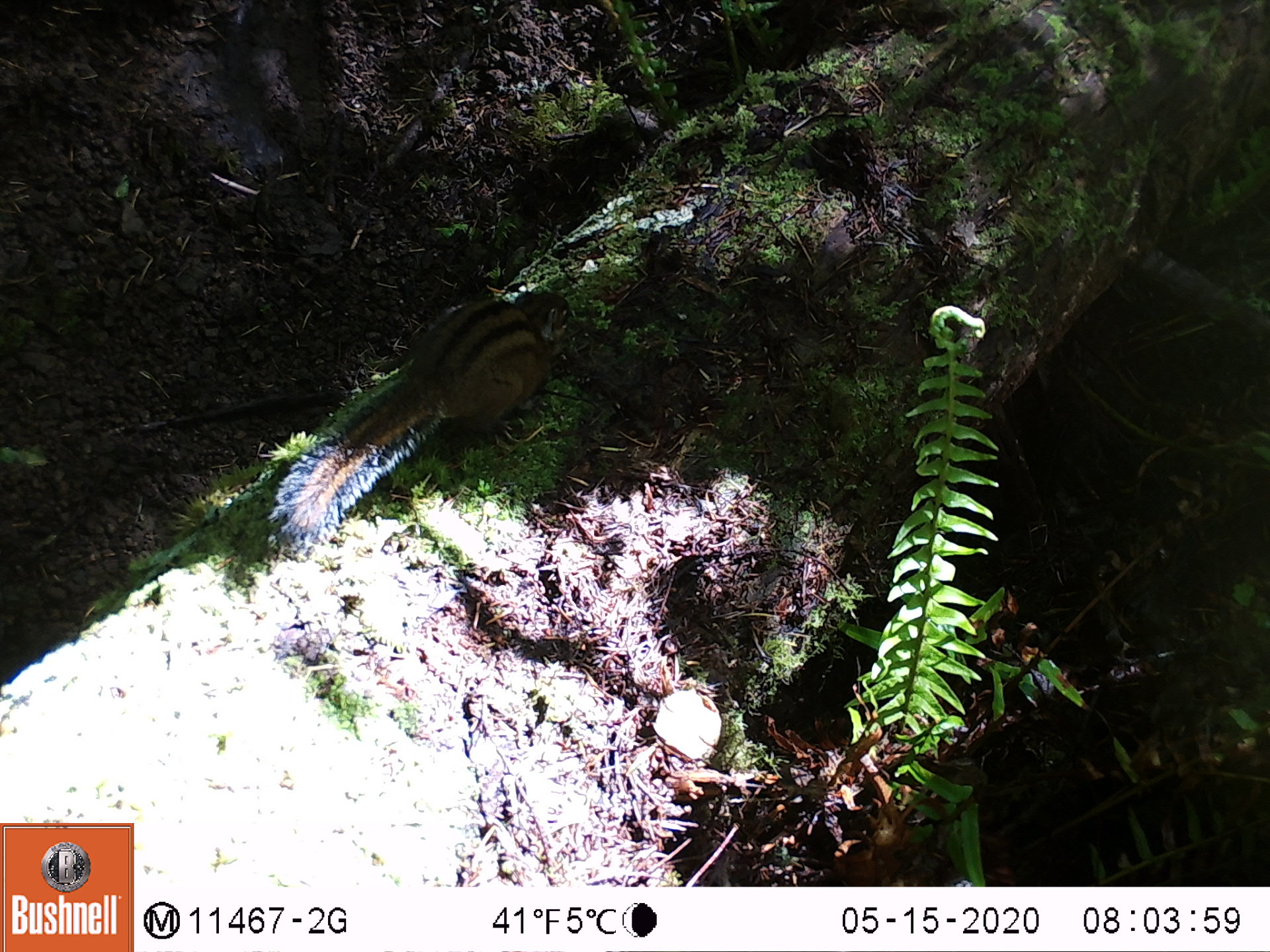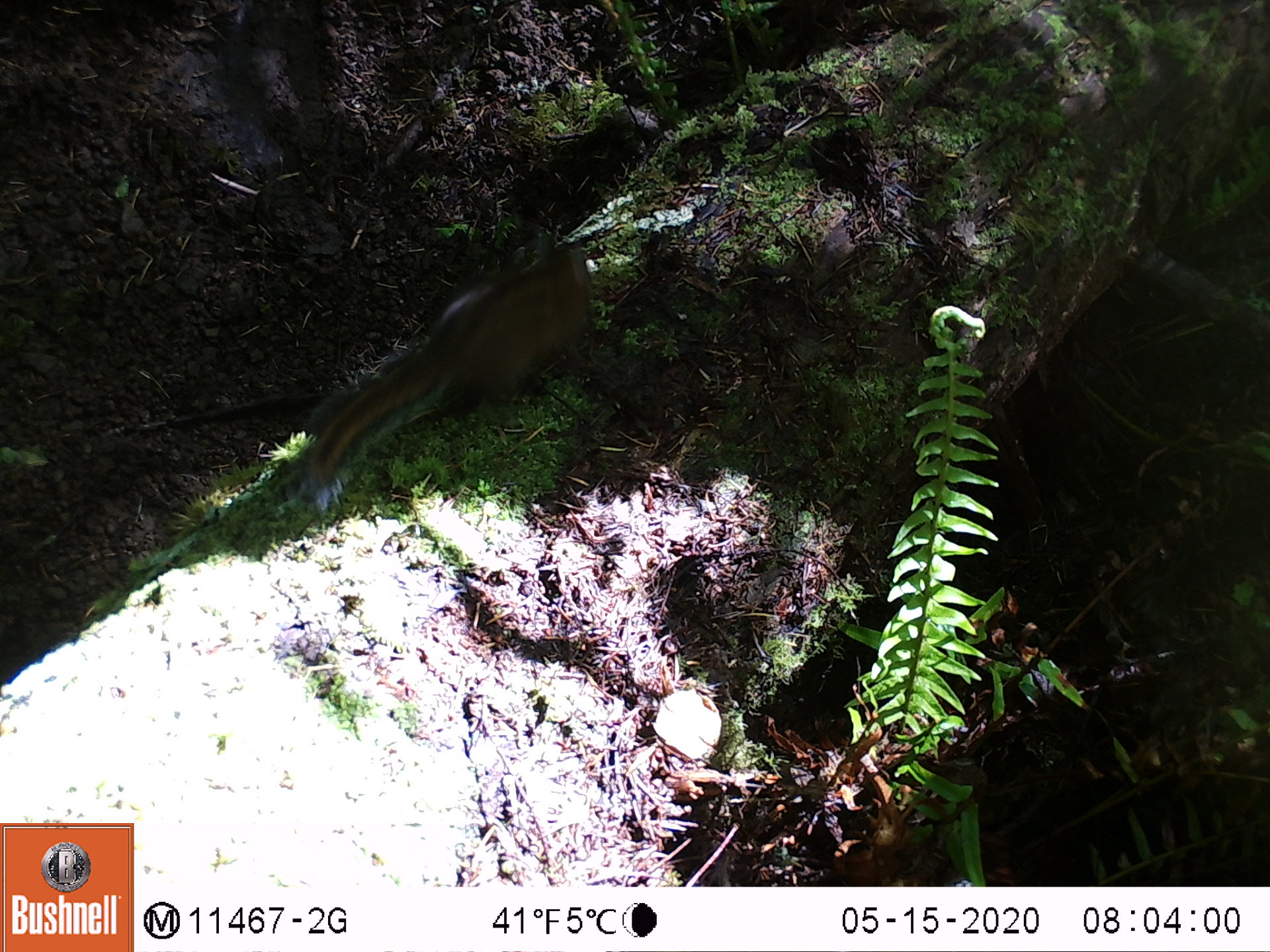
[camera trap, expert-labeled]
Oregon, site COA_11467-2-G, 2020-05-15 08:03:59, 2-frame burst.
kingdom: Animalia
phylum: Chordata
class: Mammalia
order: Rodentia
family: Sciuridae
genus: Neotamias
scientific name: Neotamias townsendii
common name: townsend's chipmunk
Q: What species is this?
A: Townsend's chipmunk (Neotamias townsendii).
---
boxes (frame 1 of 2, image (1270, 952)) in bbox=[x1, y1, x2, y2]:
townsend's chipmunk: bbox=[264, 280, 583, 551]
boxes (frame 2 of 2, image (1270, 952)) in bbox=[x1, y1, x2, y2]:
townsend's chipmunk: bbox=[265, 223, 602, 525]